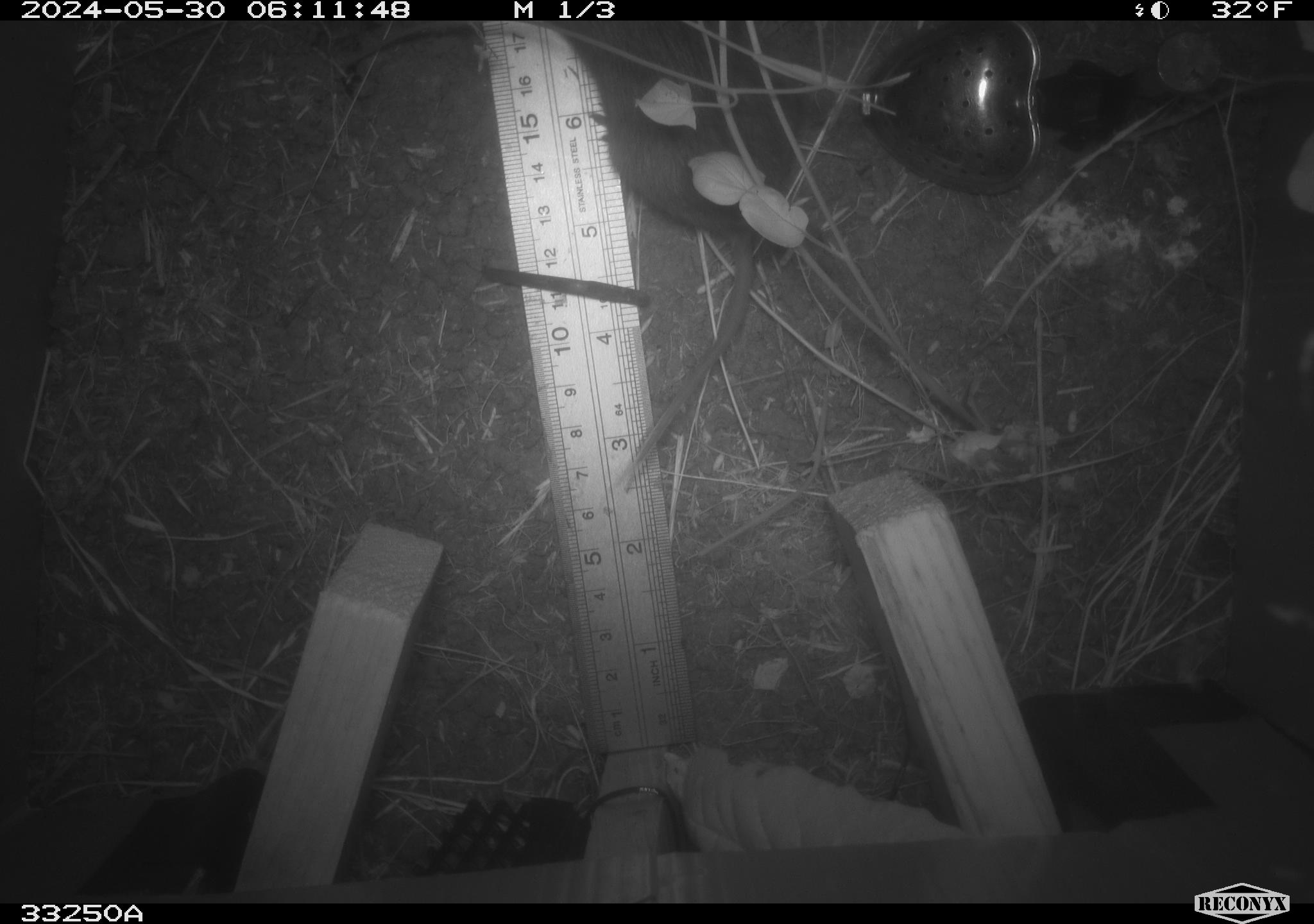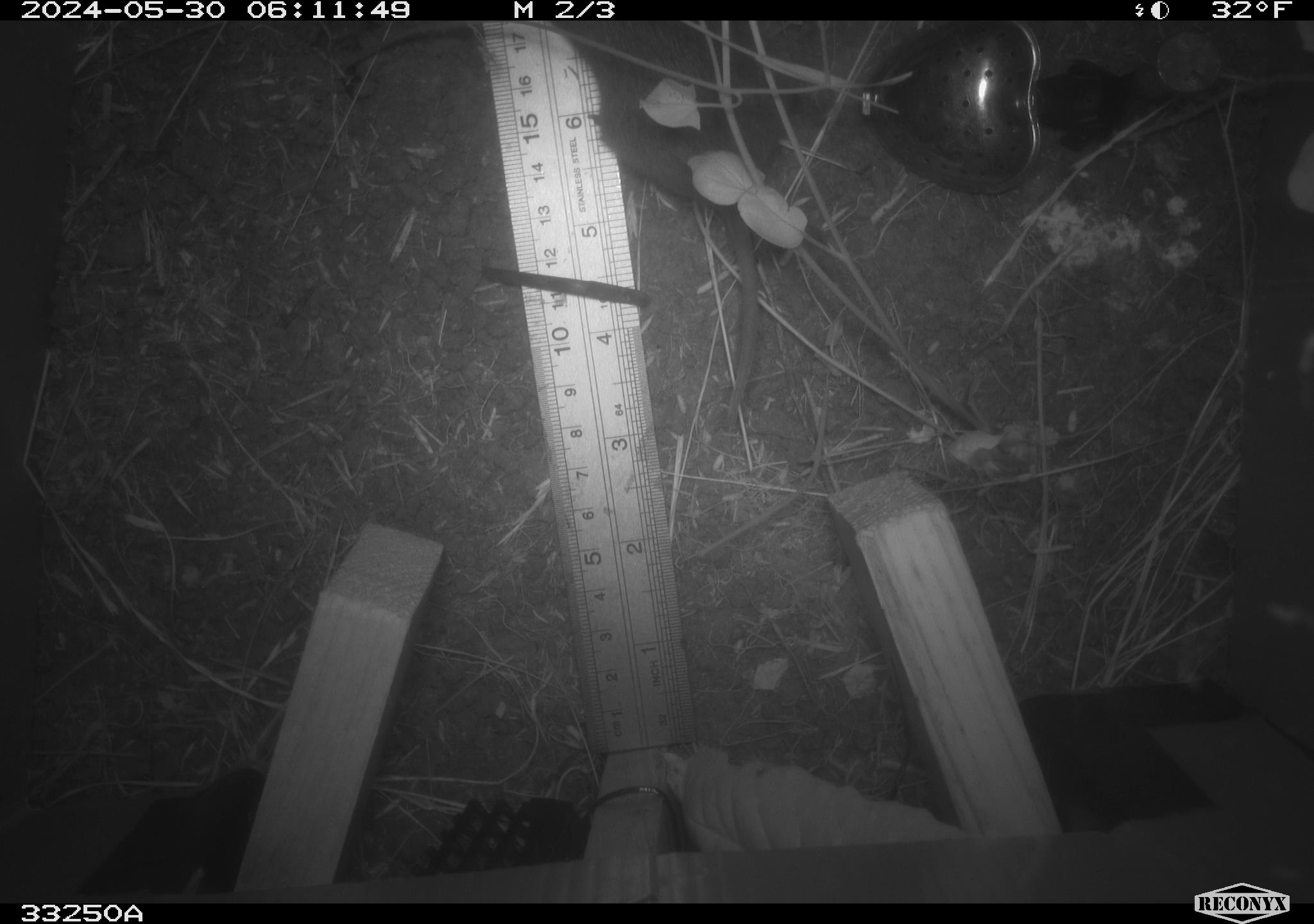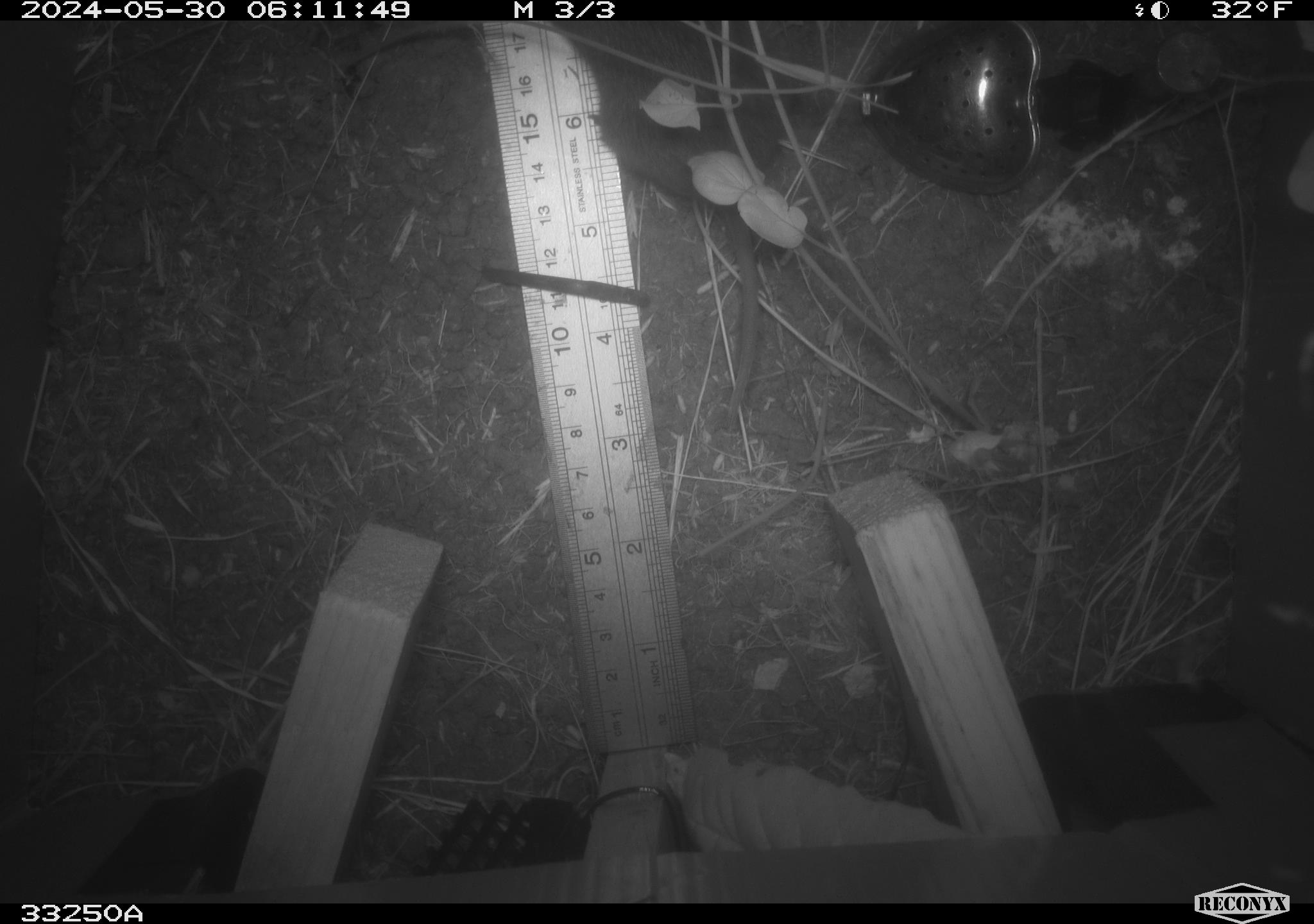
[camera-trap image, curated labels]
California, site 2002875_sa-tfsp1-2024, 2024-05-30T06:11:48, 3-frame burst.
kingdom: Animalia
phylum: Chordata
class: Mammalia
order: Rodentia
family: Cricetidae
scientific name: Arvicolinae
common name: voles, lemmings, and muskrats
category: arvicolinae subfamily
Arvicolinae subfamily (voles, lemmings, and muskrats) (Arvicolinae).